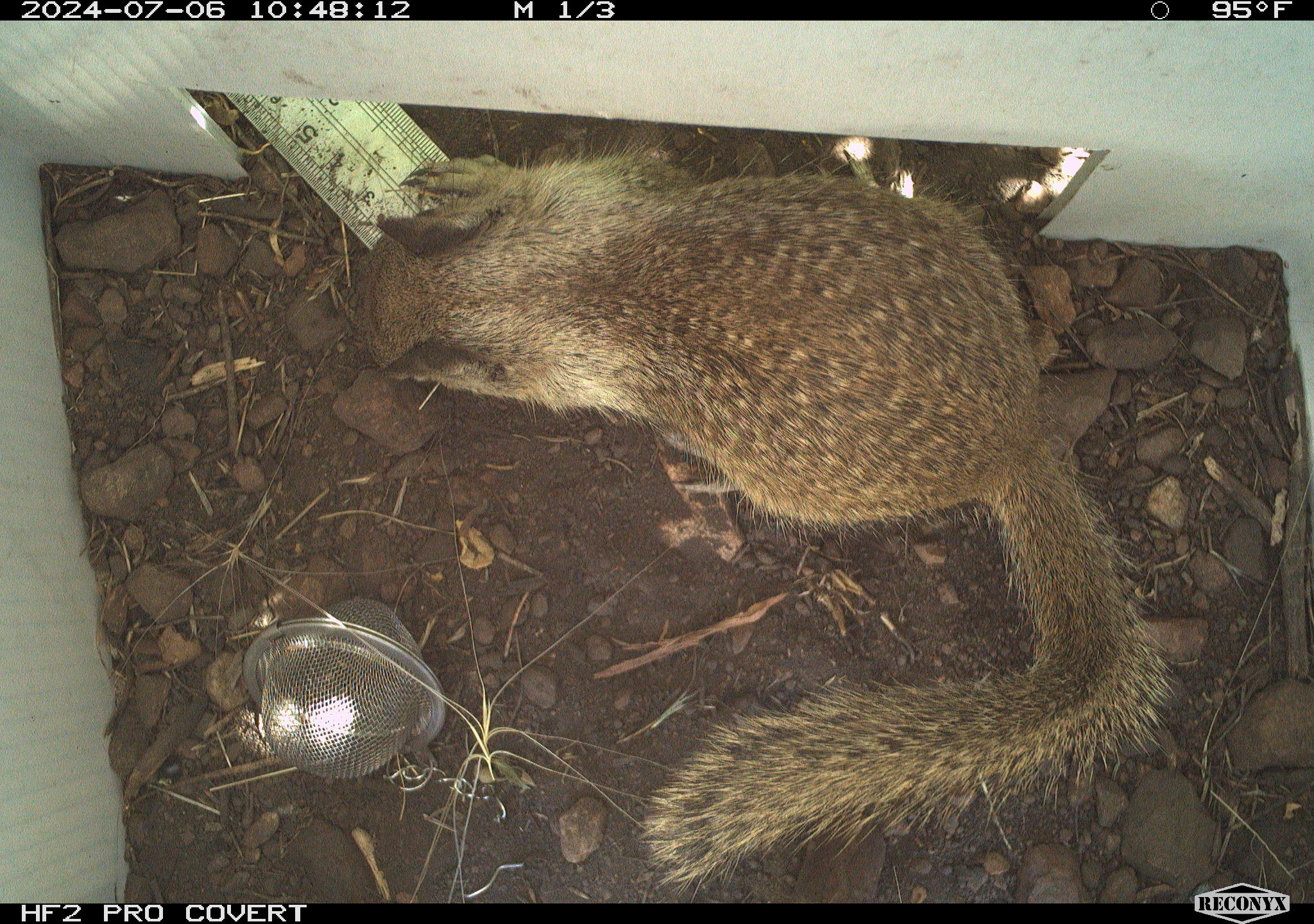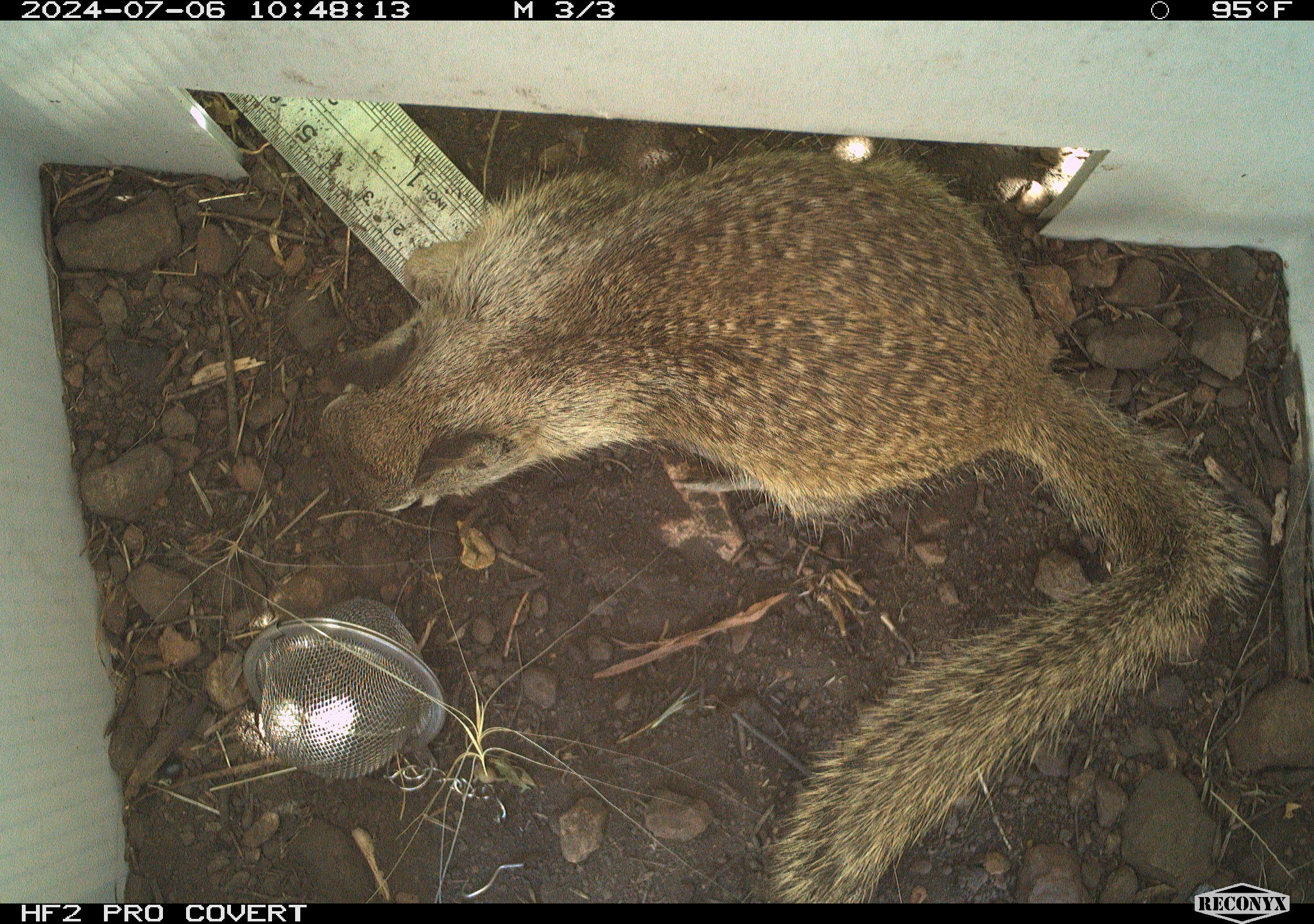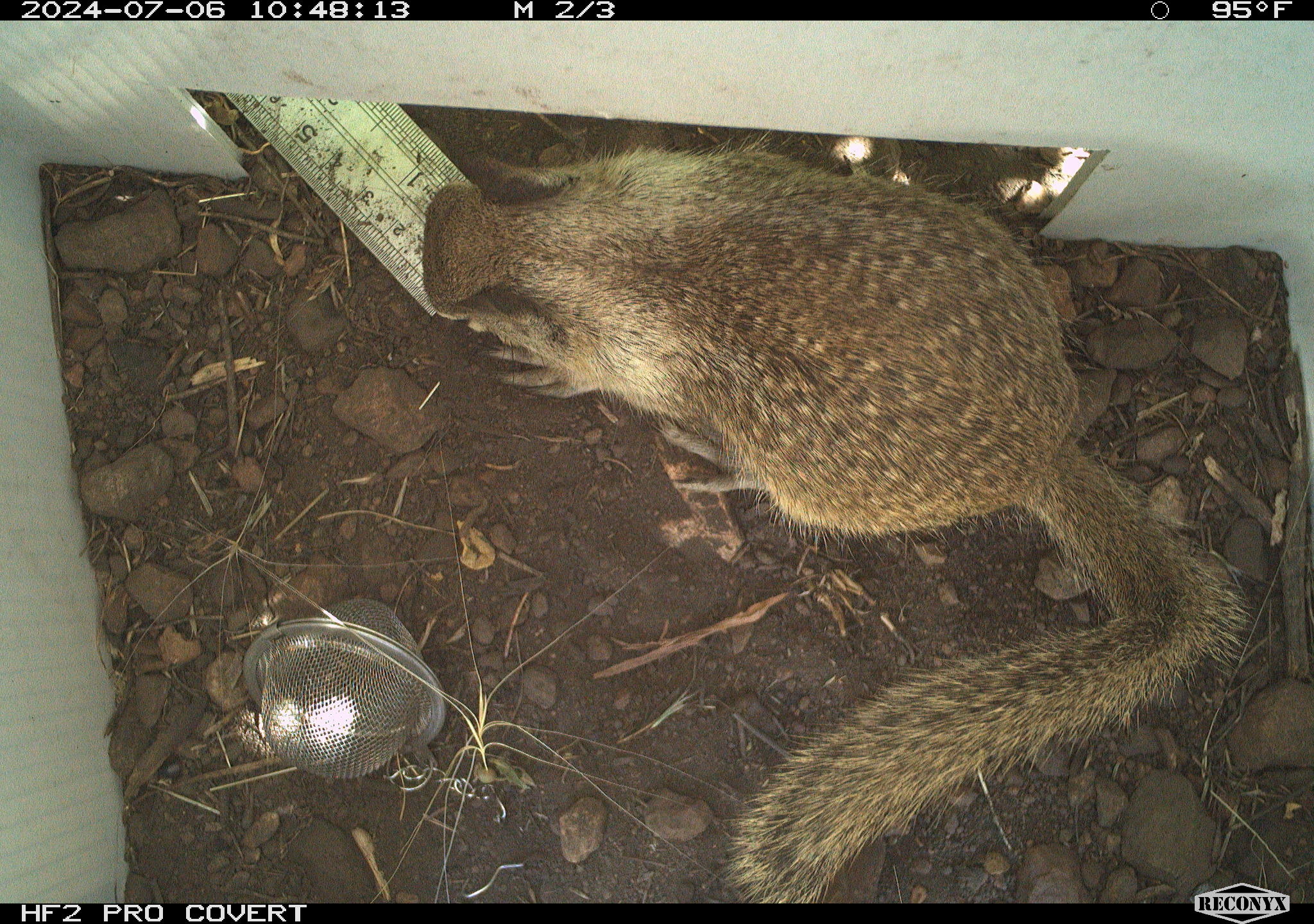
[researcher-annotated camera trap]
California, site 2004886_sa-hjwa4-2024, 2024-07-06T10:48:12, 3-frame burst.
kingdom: Animalia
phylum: Chordata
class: Mammalia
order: Rodentia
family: Sciuridae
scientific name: Sciuridae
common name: squirrels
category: sciuridae family